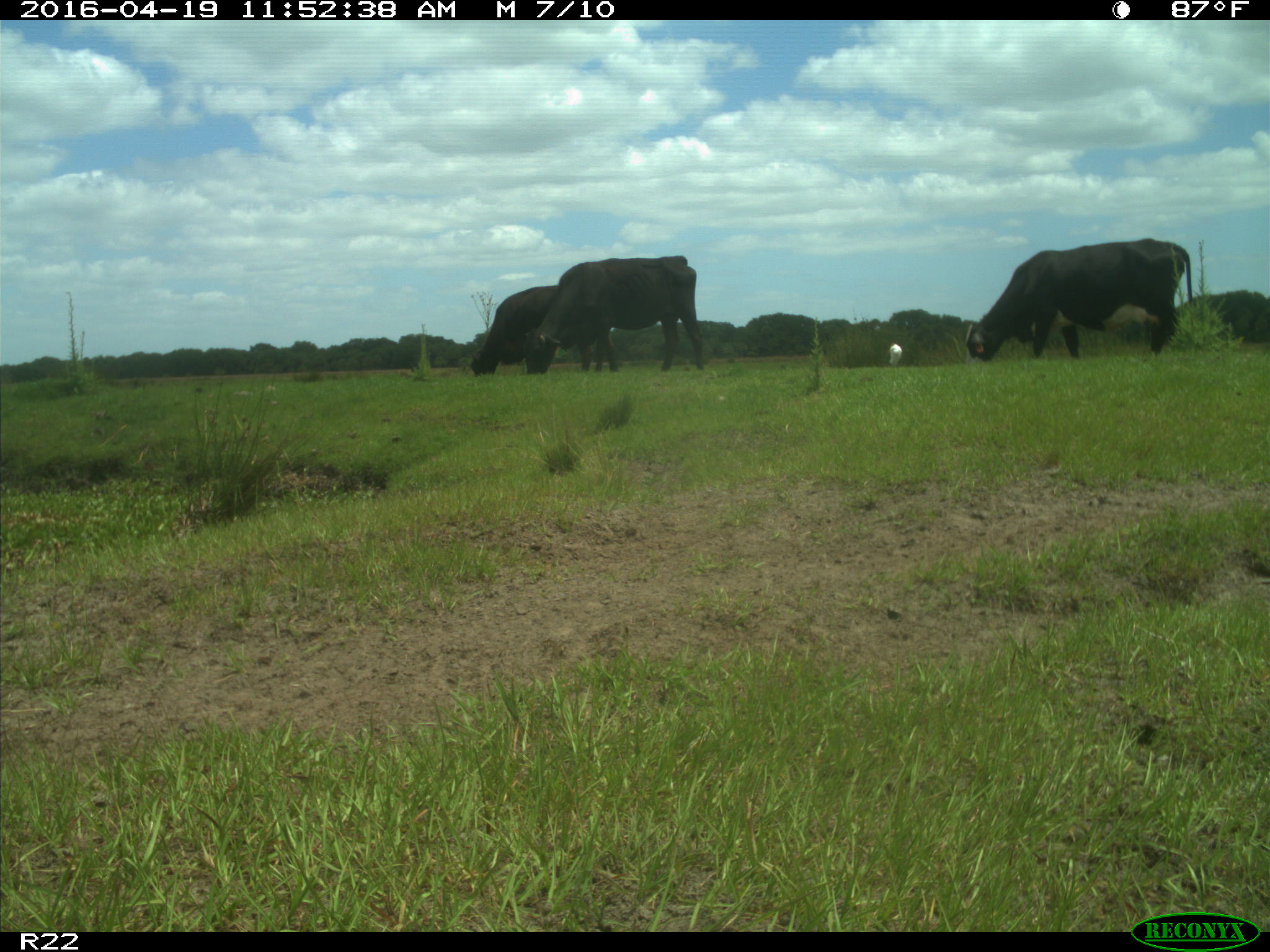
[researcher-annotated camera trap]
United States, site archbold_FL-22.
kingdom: Animalia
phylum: Chordata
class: Mammalia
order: Artiodactyla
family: Bovidae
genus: Bos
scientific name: Bos taurus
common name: domestic cow